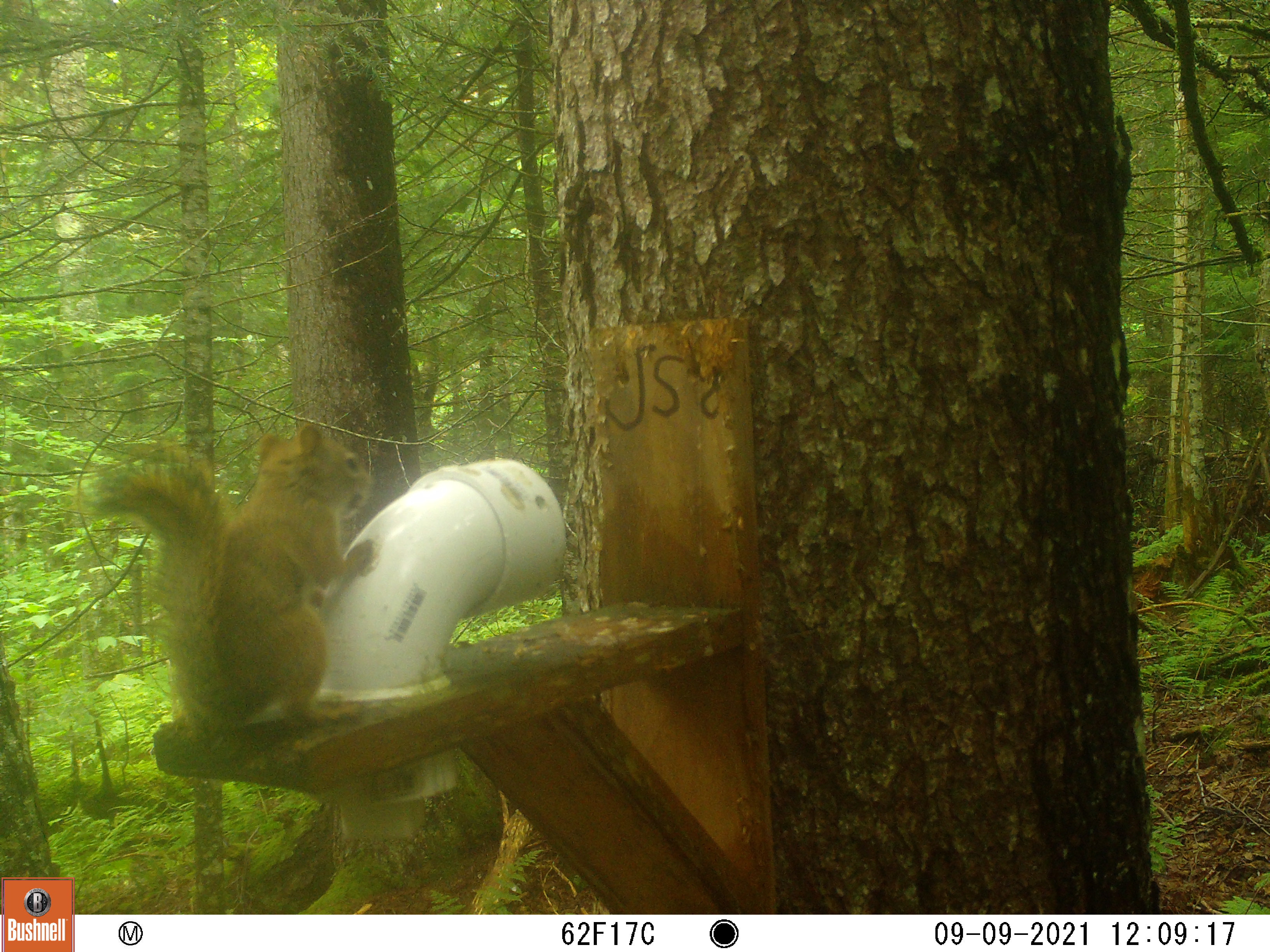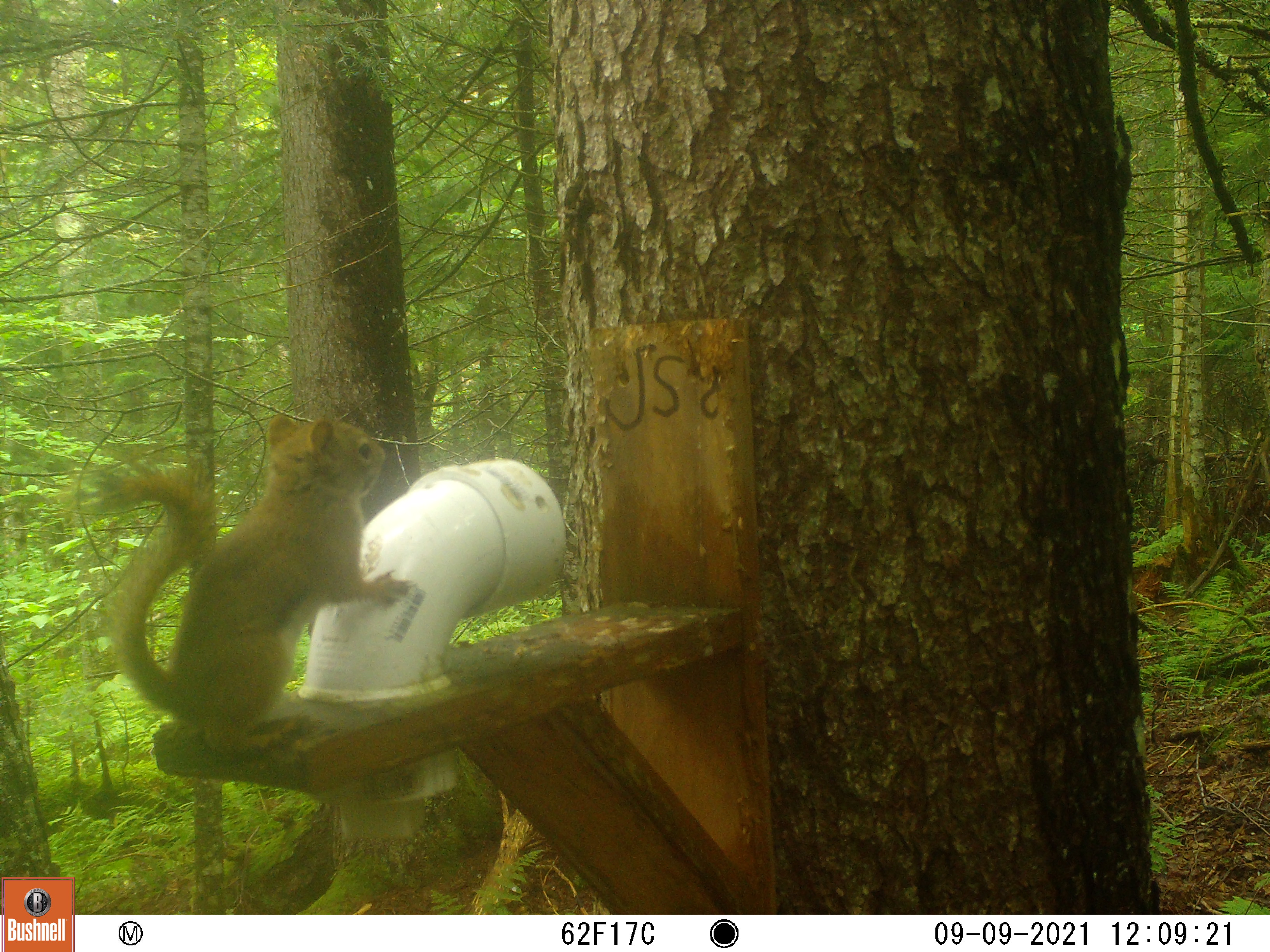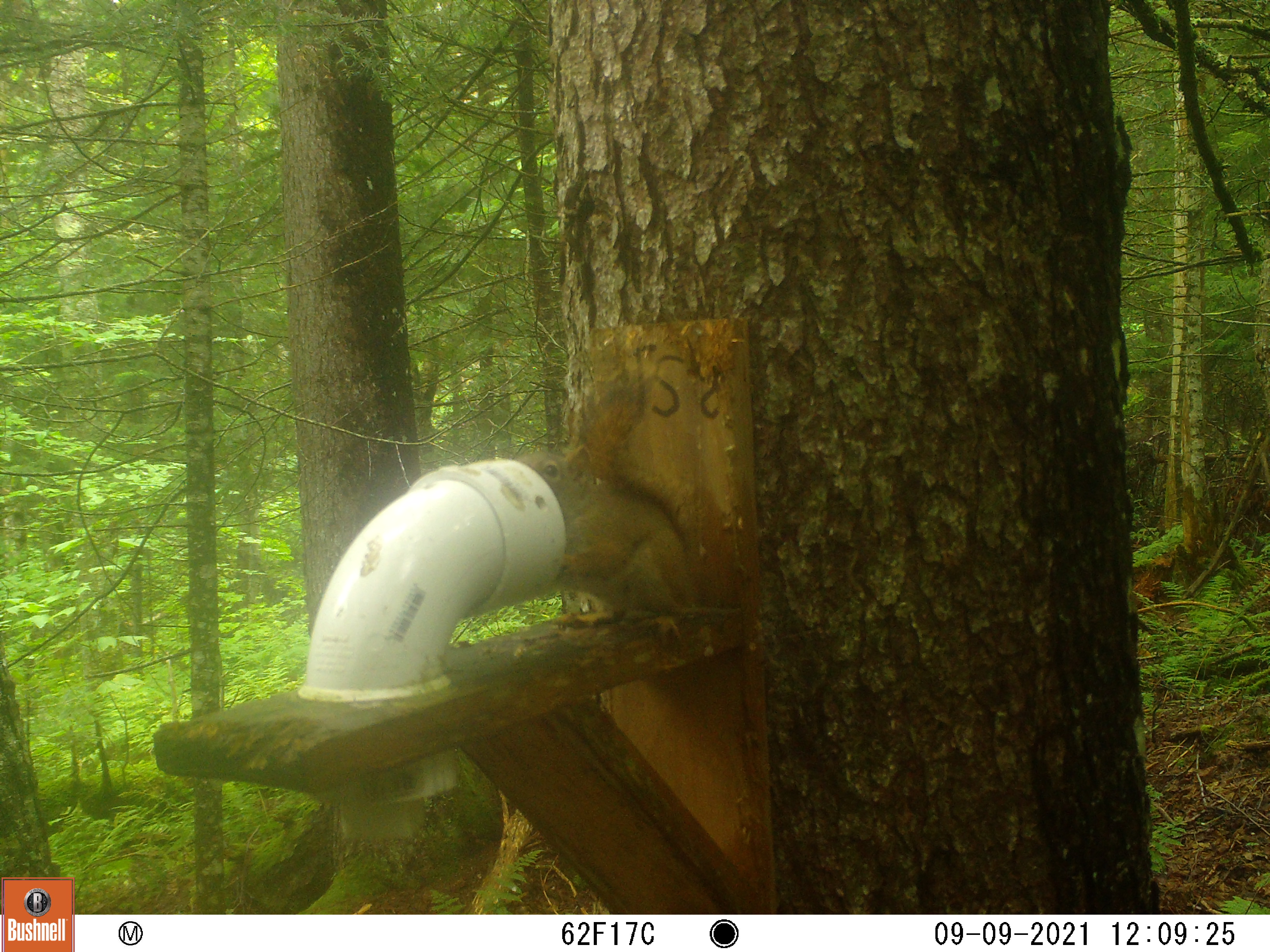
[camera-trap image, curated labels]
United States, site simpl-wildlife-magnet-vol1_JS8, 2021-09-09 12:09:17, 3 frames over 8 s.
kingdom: Animalia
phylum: Chordata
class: Mammalia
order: Rodentia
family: Sciuridae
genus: Tamiasciurus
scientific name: Tamiasciurus hudsonicus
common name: red squirrel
Red squirrel (Tamiasciurus hudsonicus).